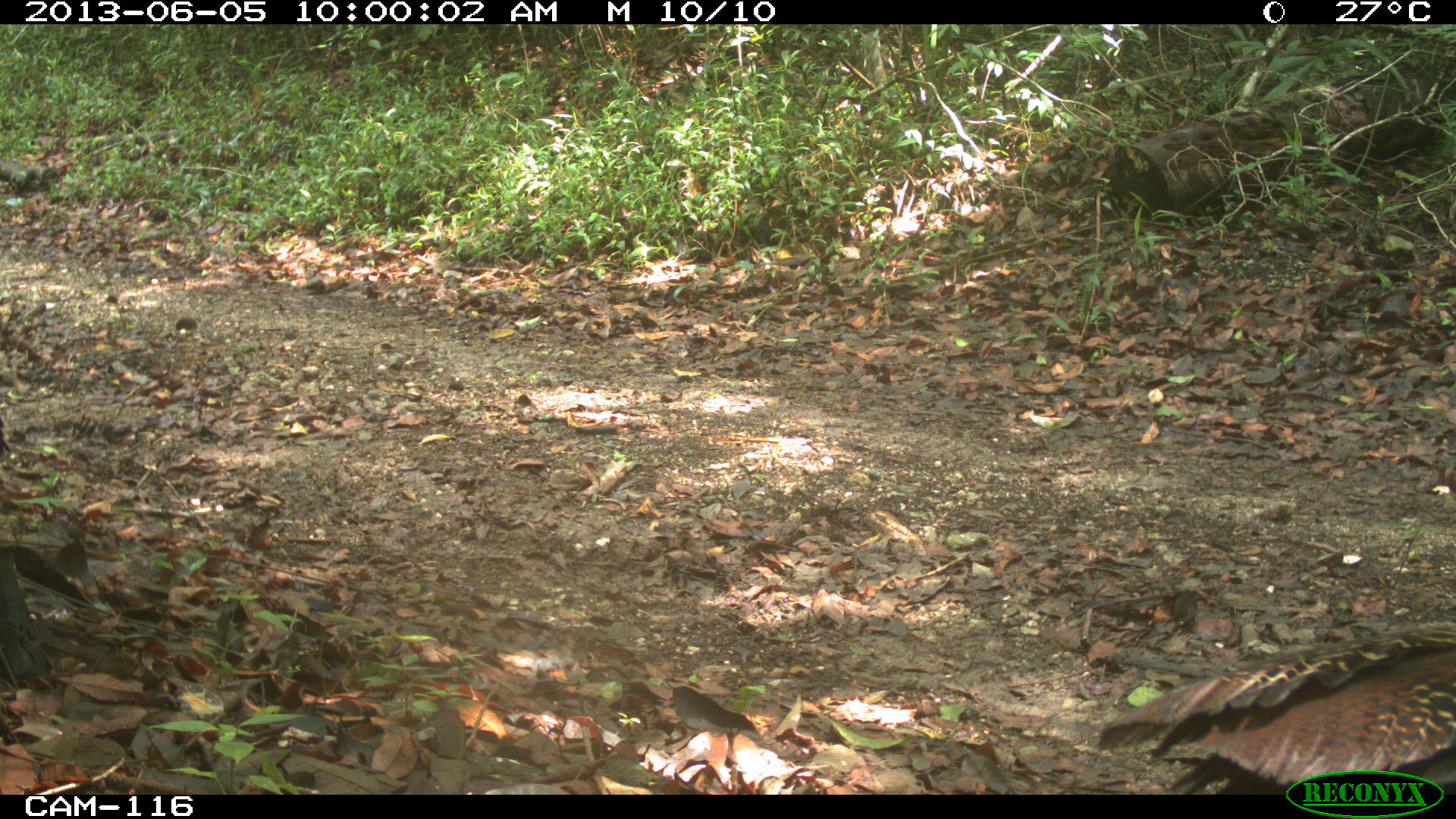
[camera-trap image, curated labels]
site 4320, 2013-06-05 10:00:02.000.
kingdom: Animalia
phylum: Chordata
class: Aves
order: Galliformes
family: Cracidae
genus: Crax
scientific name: Crax rubra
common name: great curassow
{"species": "Crax rubra (great curassow)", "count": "3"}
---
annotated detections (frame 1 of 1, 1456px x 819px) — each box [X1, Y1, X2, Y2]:
crax rubra: [1096, 627, 1456, 795]